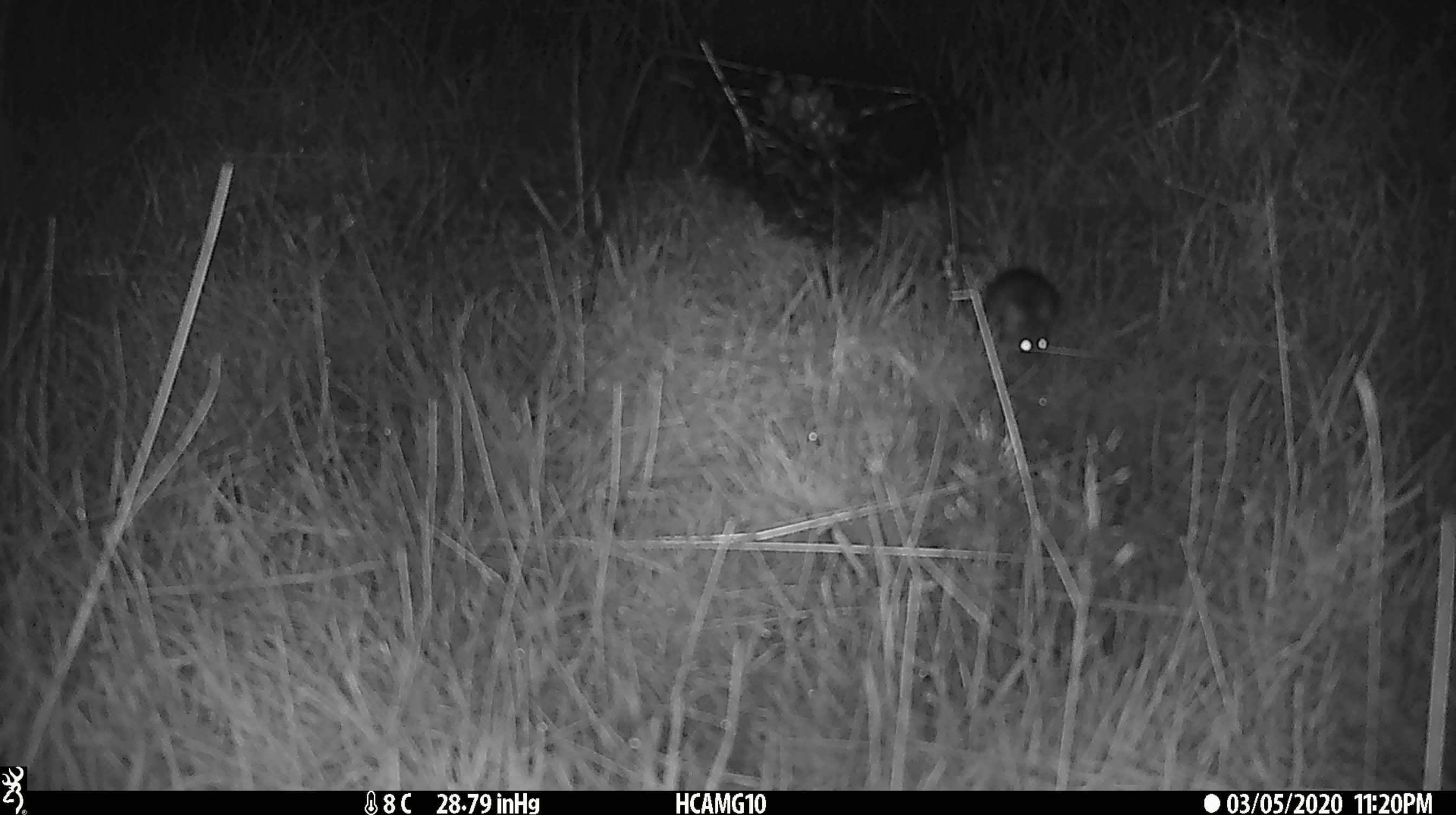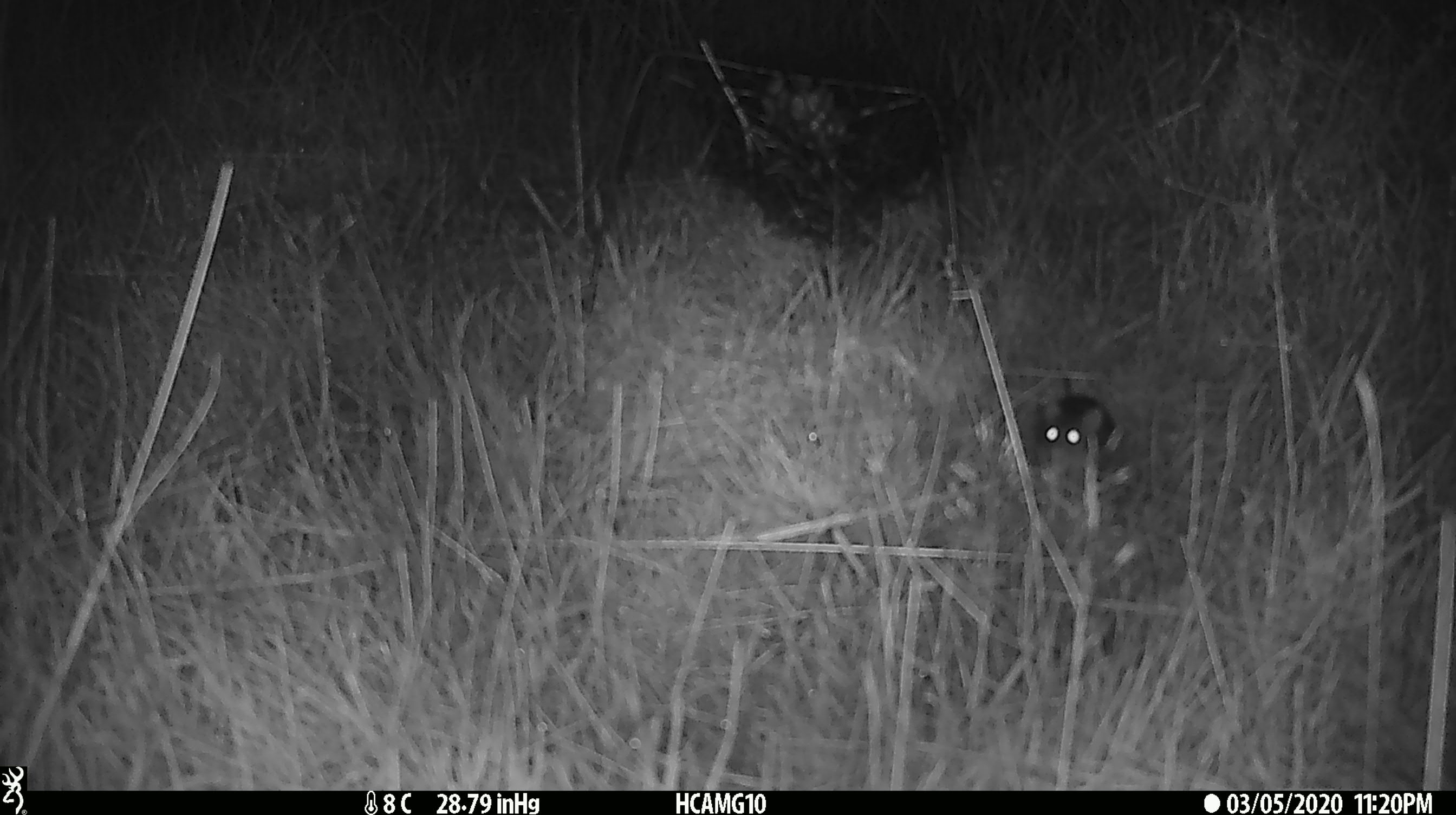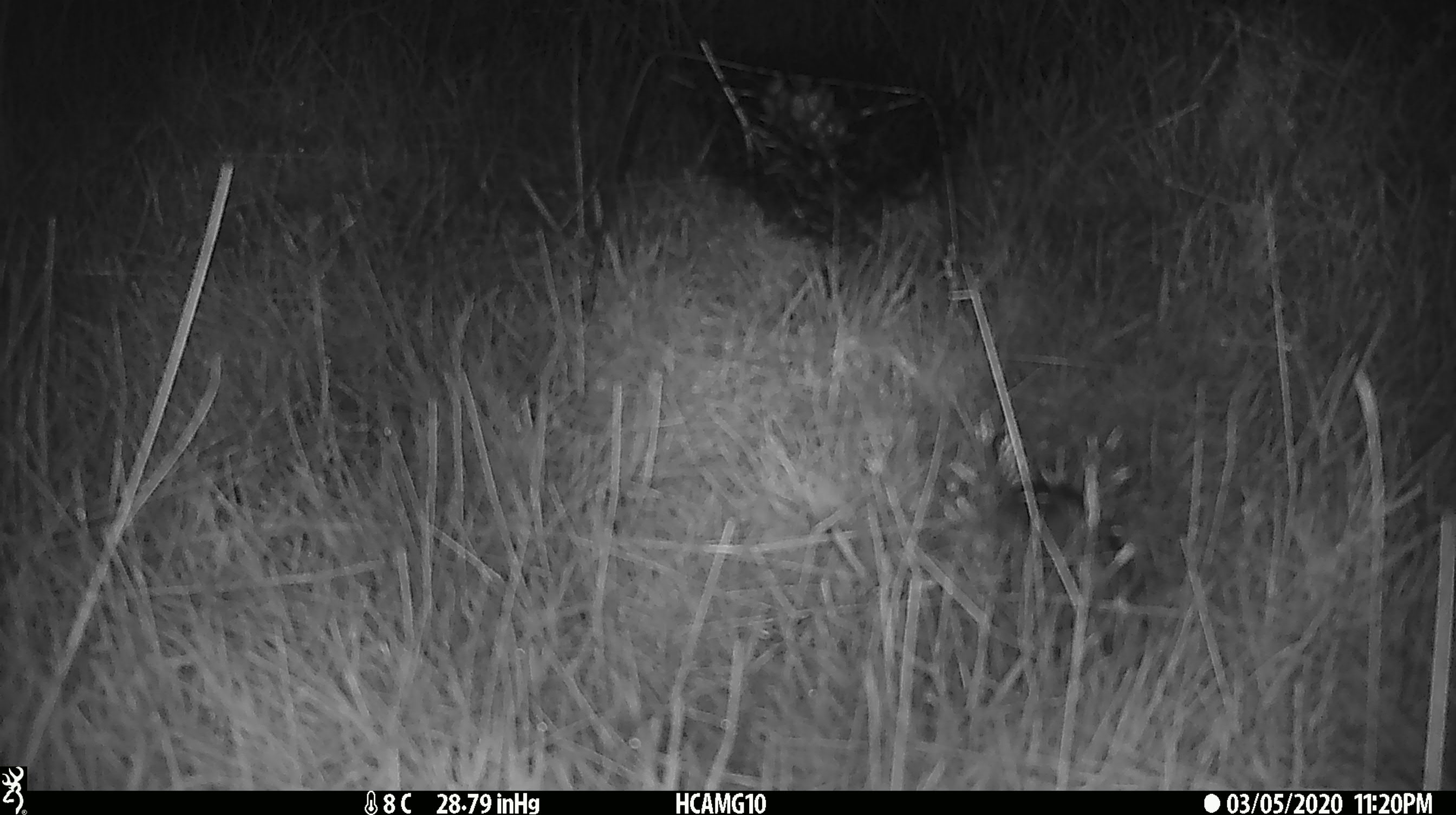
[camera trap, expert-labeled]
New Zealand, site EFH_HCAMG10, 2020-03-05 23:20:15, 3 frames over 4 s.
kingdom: Animalia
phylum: Chordata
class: Mammalia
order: Rodentia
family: Muridae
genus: Mus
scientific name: Mus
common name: mouse